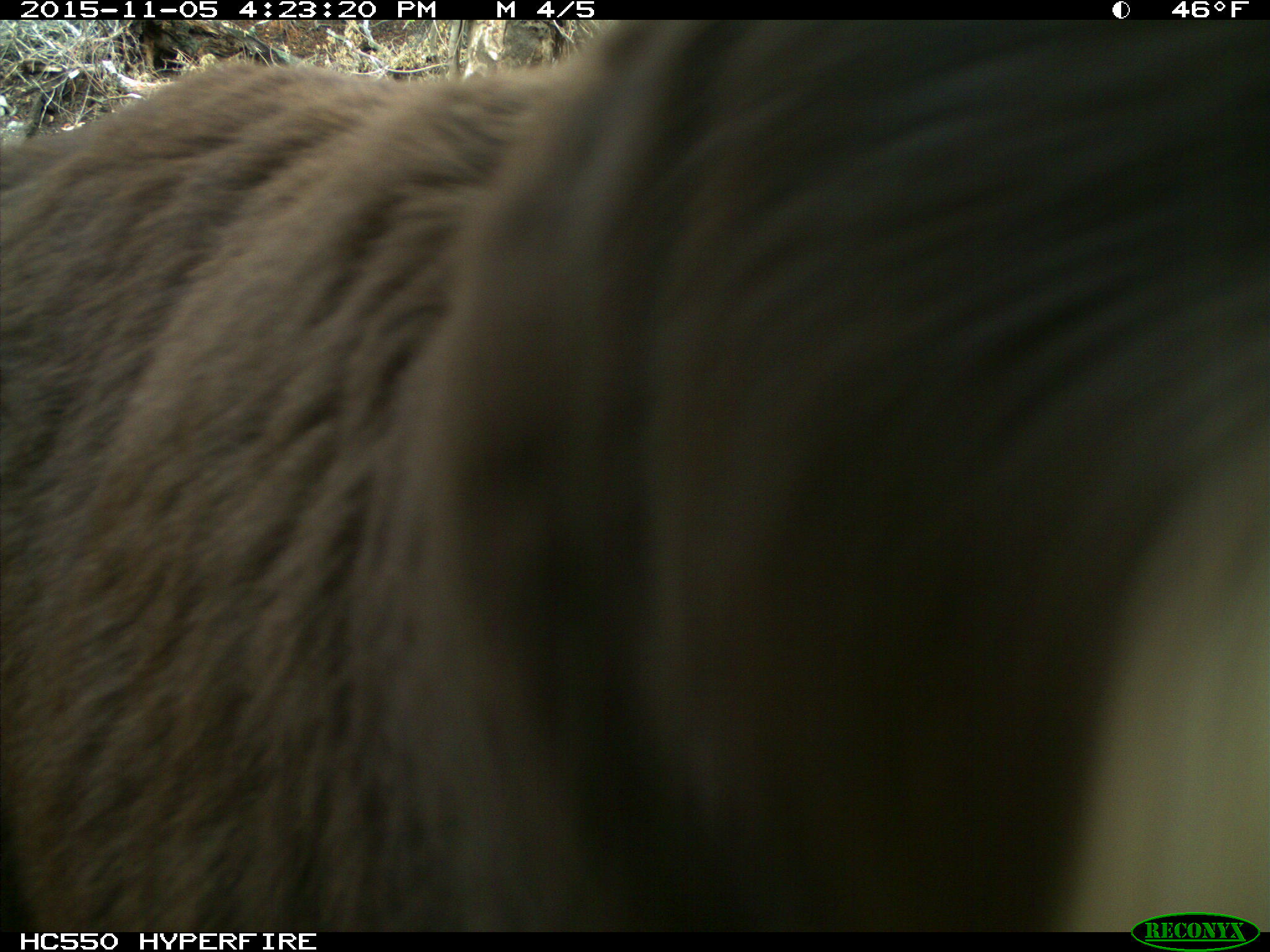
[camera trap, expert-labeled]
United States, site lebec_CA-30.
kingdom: Animalia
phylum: Chordata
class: Mammalia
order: Carnivora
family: Ursidae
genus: Ursus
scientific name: Ursus americanus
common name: american black bear